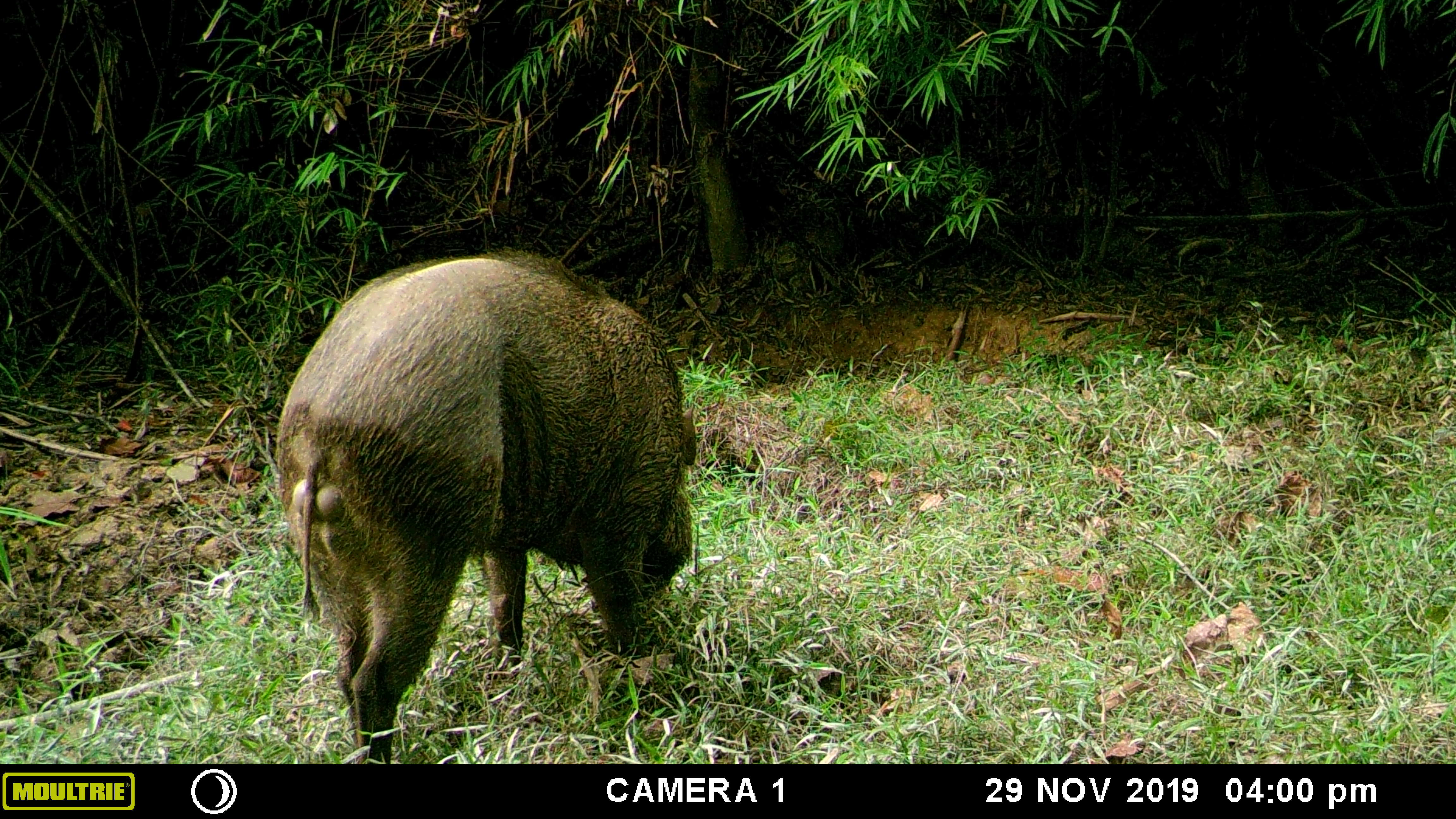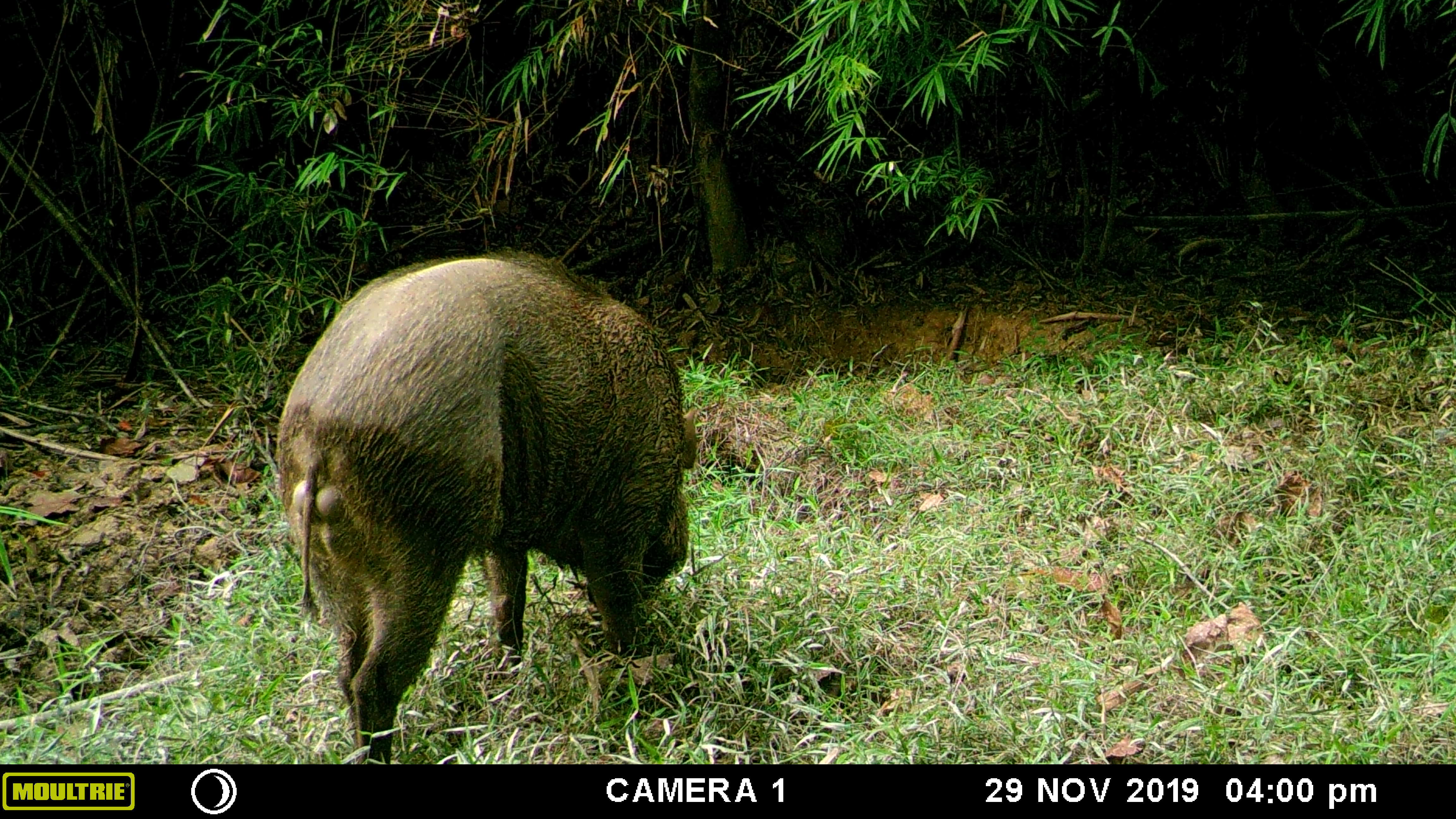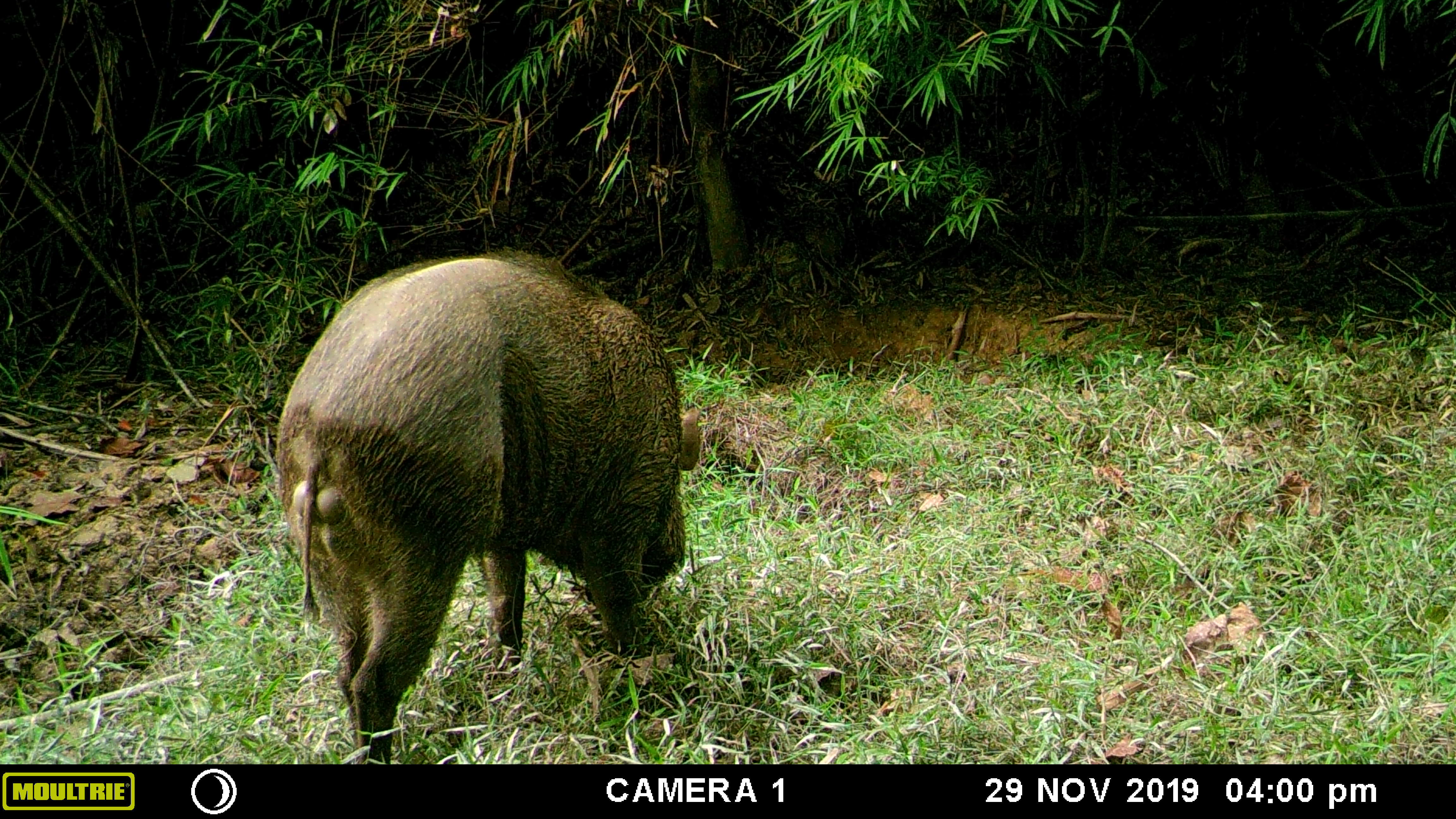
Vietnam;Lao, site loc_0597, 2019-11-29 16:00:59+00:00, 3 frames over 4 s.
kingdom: Animalia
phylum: Chordata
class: Mammalia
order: Artiodactyla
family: Suidae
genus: Sus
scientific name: Sus scrofa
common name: eurasian wild pig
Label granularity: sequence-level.